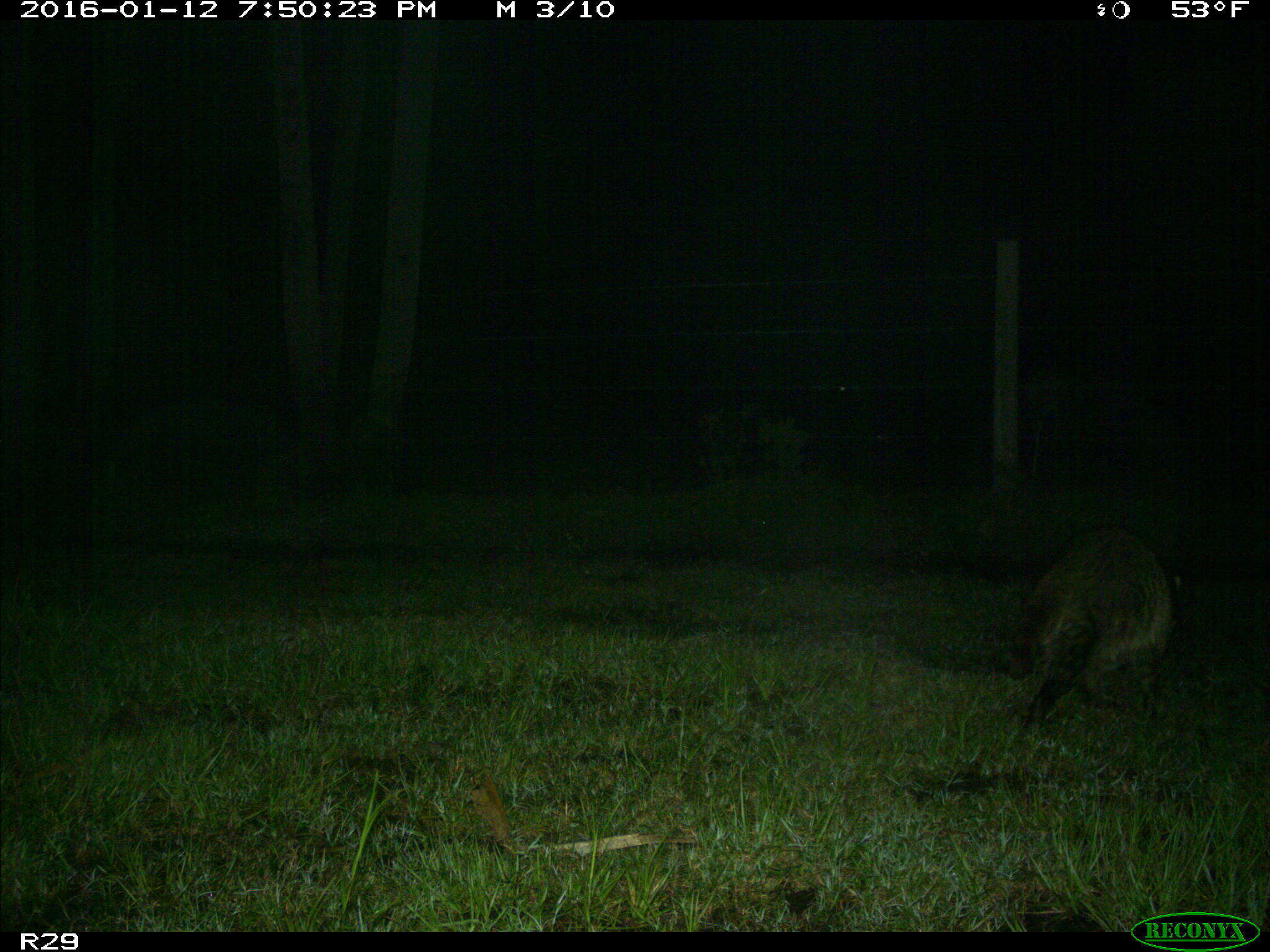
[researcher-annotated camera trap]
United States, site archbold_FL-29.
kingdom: Animalia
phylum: Chordata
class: Mammalia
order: Carnivora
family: Procyonidae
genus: Procyon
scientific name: Procyon lotor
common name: common raccoon